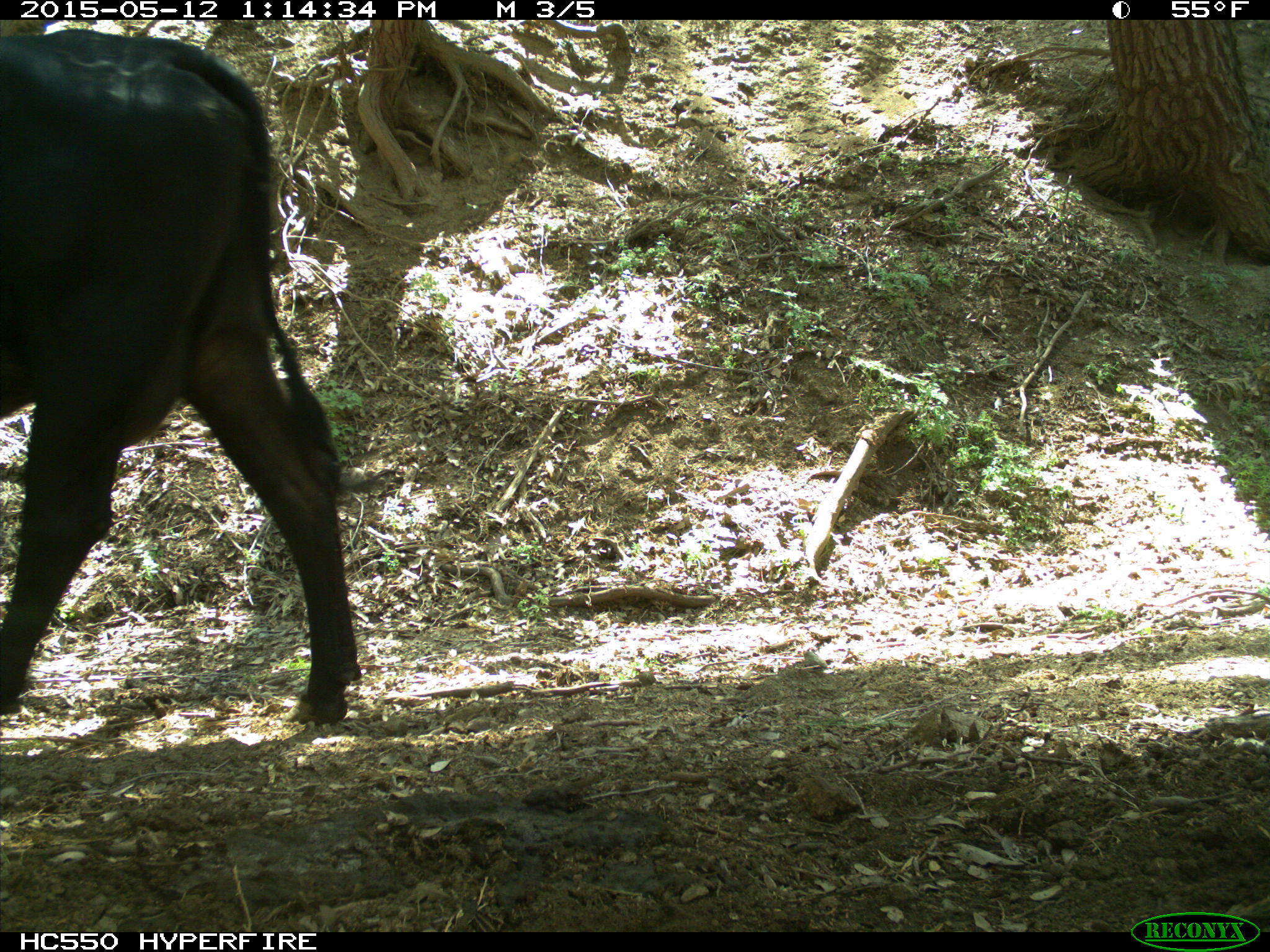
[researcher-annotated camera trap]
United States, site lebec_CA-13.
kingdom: Animalia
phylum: Chordata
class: Mammalia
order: Artiodactyla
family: Bovidae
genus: Bos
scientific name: Bos taurus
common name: domestic cow